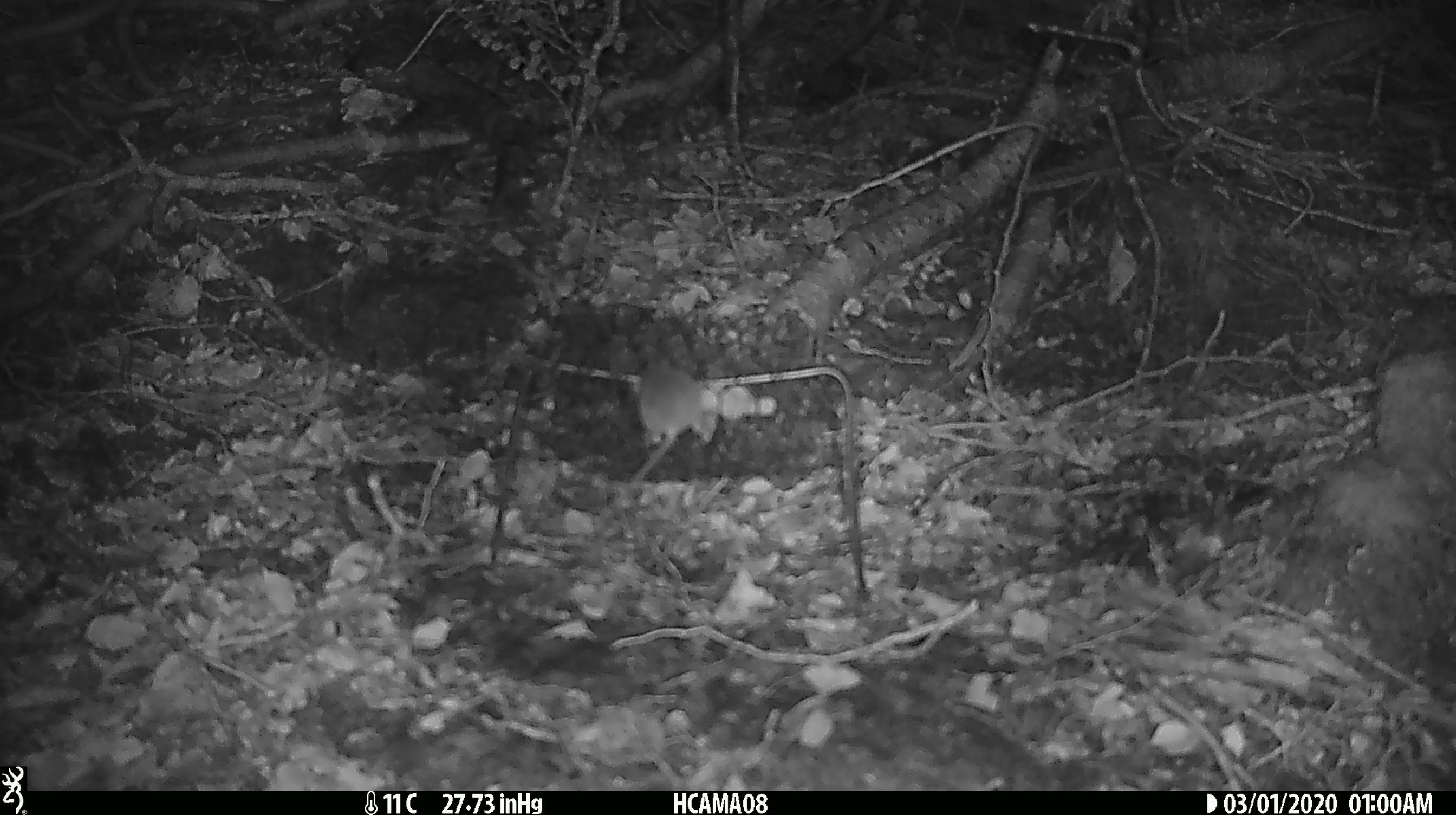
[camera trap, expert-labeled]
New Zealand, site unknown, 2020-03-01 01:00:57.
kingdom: Animalia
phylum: Chordata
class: Mammalia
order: Rodentia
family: Muridae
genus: Mus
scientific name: Mus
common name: mouse